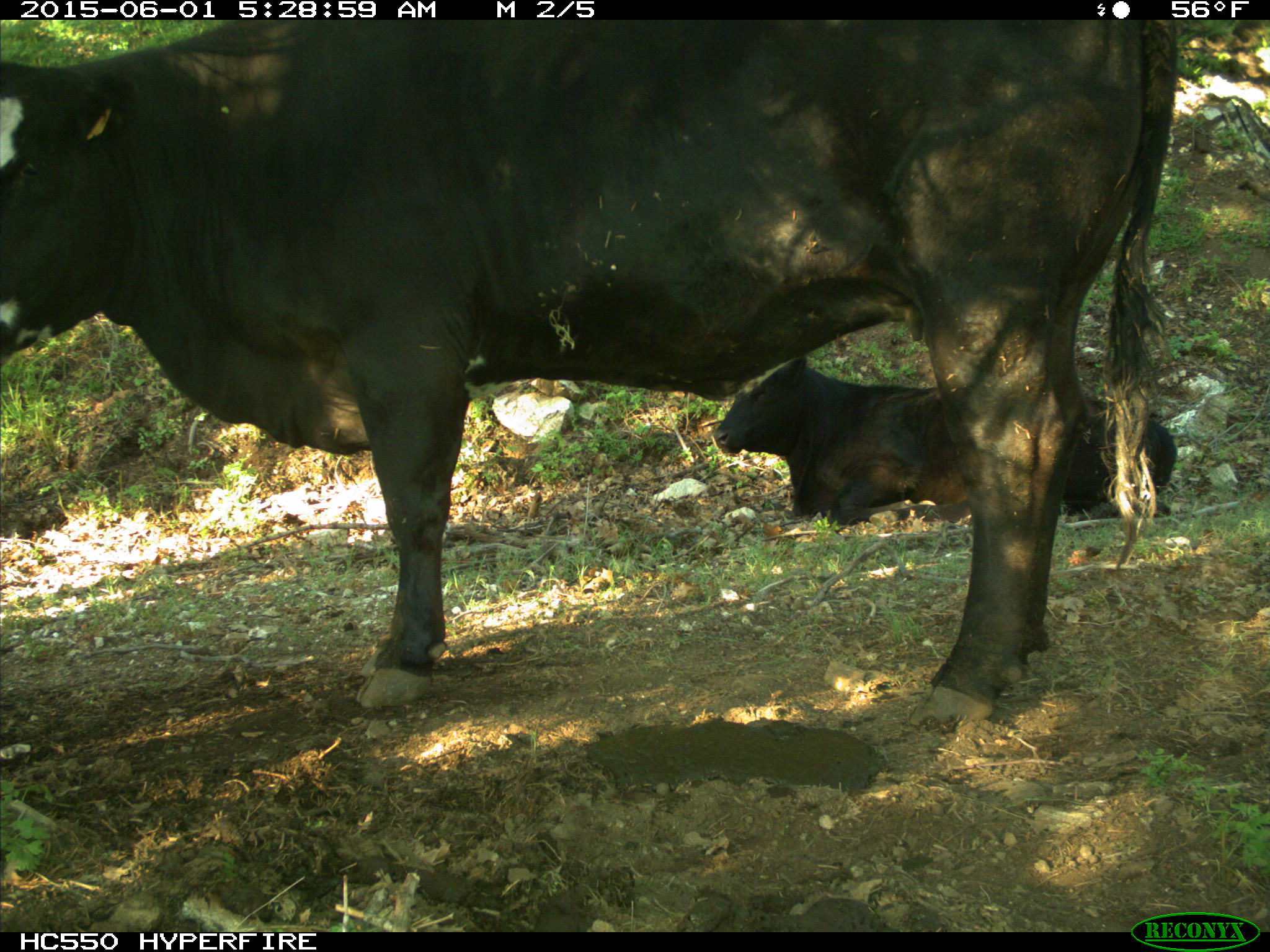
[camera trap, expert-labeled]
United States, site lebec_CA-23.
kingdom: Animalia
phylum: Chordata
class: Mammalia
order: Artiodactyla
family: Bovidae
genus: Bos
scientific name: Bos taurus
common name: domestic cow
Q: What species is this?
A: Bos taurus (domestic cow).